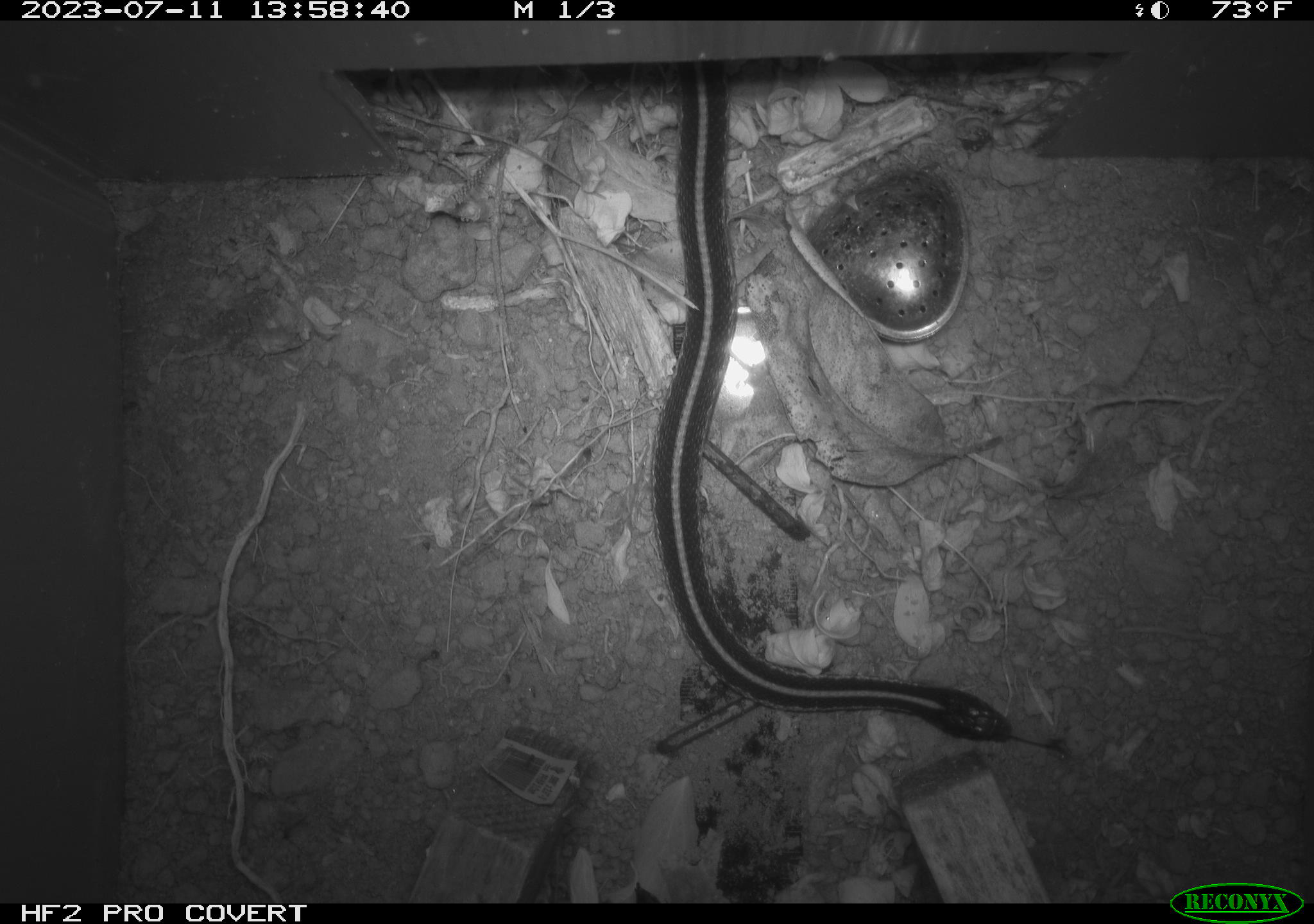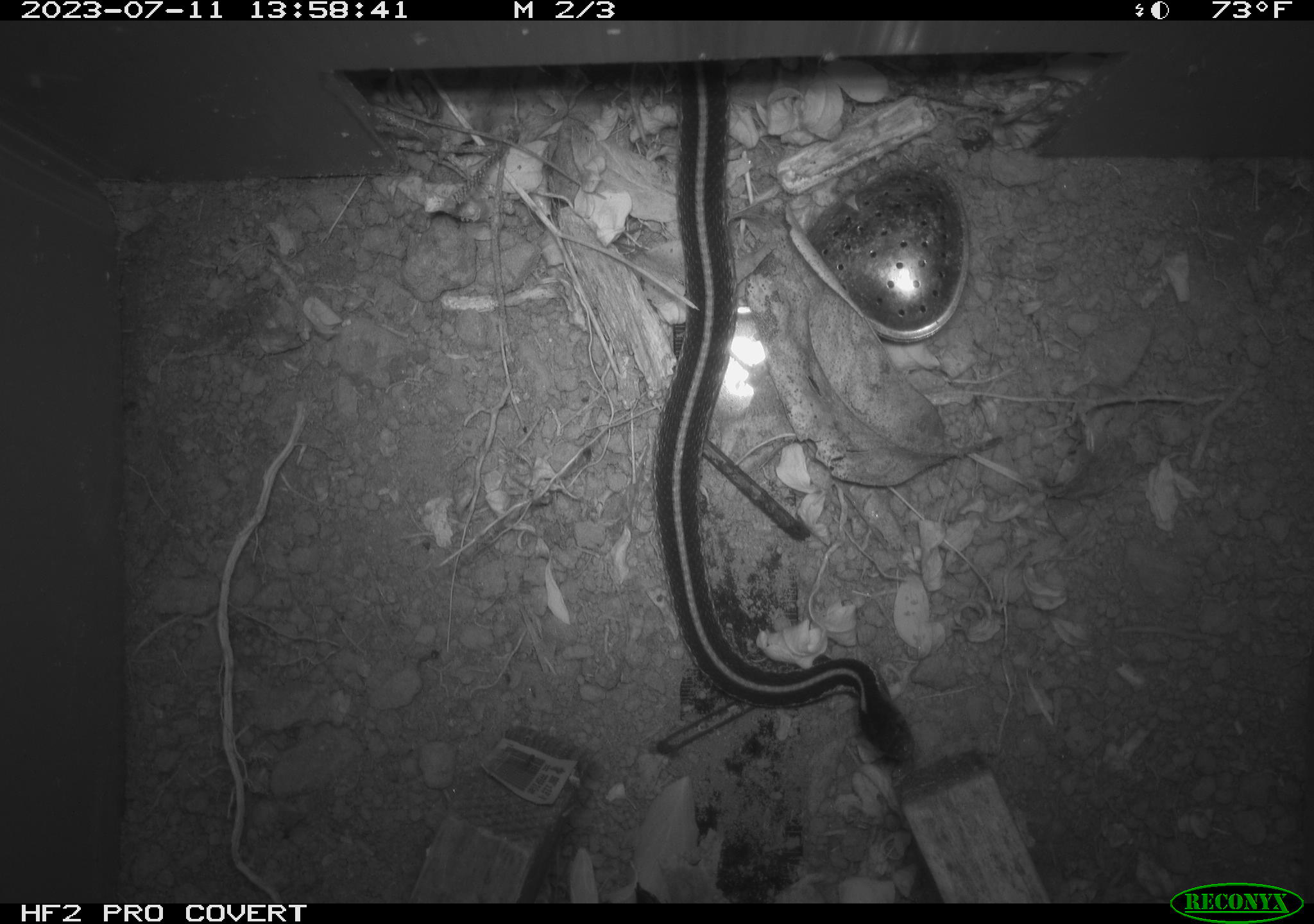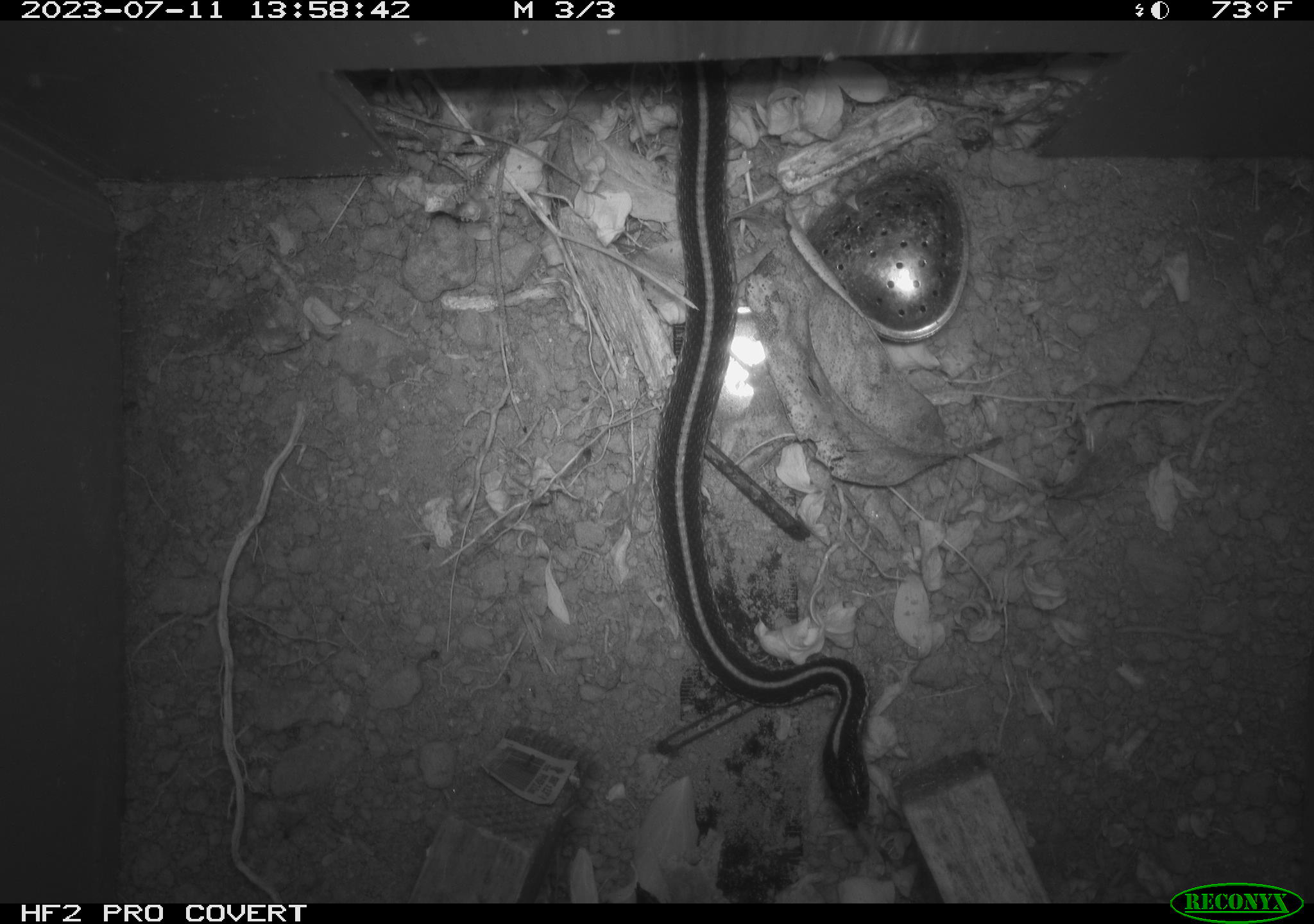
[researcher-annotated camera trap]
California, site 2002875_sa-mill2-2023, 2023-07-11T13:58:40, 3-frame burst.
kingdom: Animalia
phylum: Chordata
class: Reptilia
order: Squamata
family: Colubridae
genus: Thamnophis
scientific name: Thamnophis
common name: american gartersnakes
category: thamnophis species